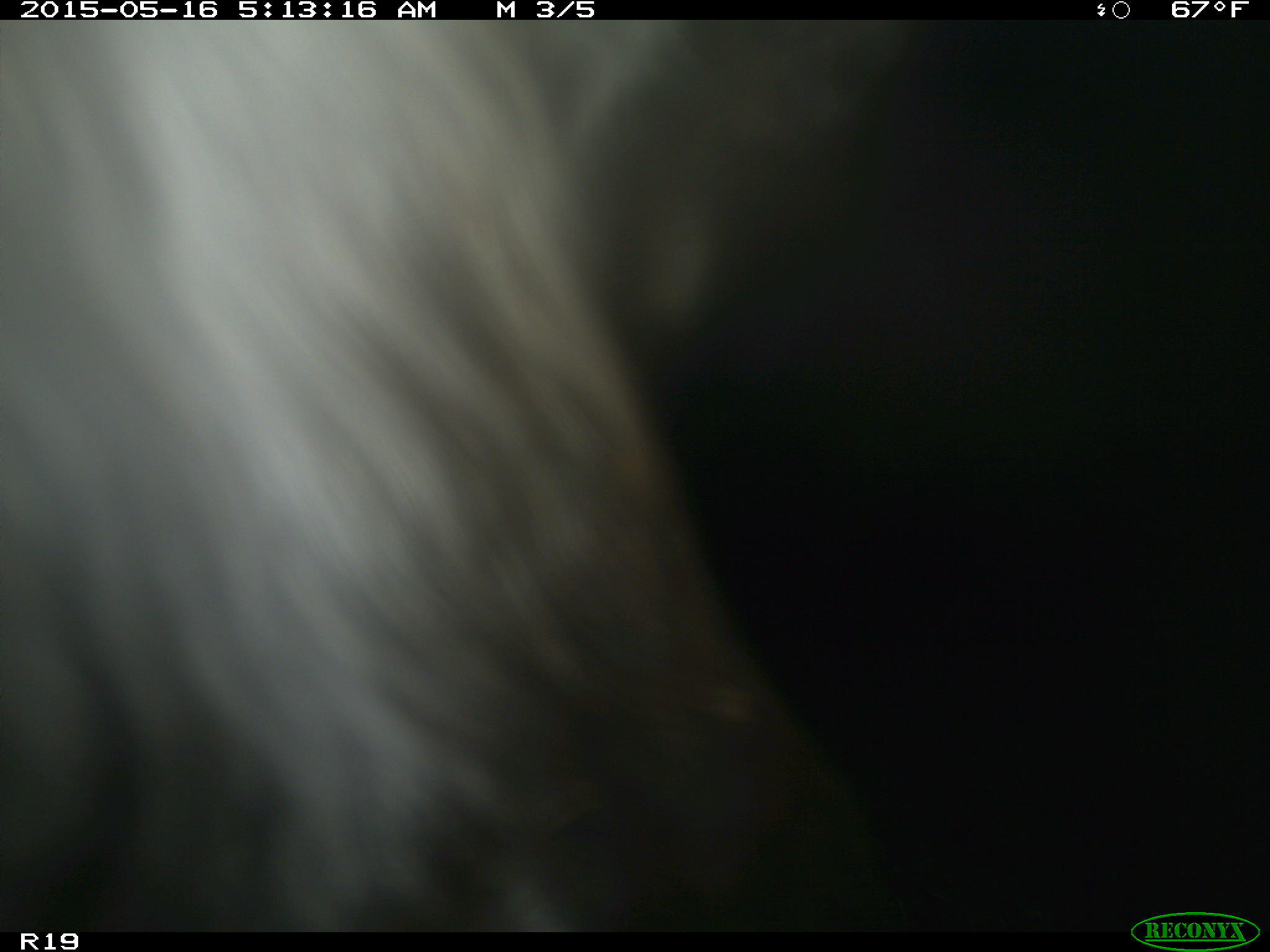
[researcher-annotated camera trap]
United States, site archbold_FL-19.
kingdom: Animalia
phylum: Chordata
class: Mammalia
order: Artiodactyla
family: Bovidae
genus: Bos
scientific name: Bos taurus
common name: domestic cow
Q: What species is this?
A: Bos taurus (domestic cow).